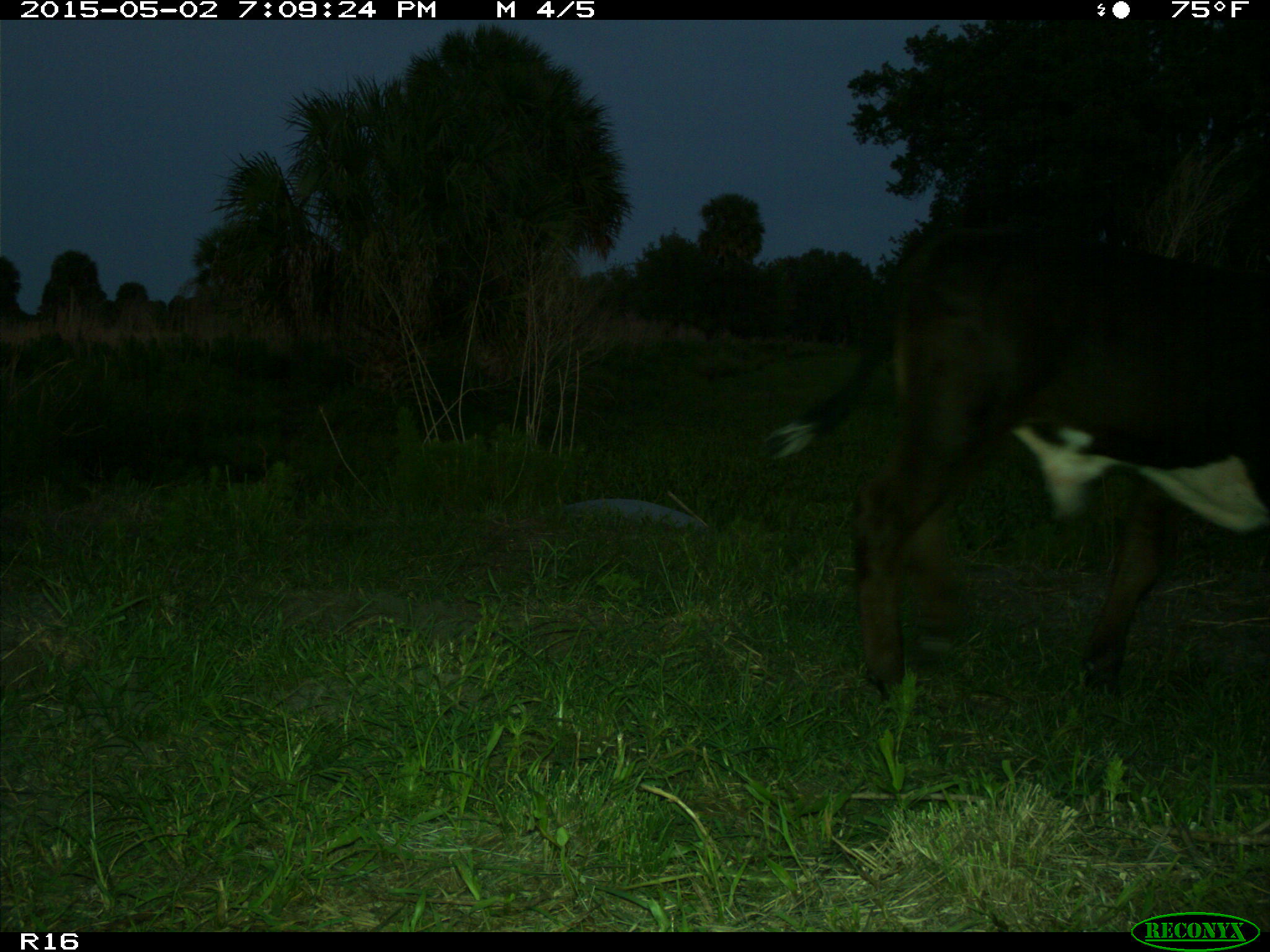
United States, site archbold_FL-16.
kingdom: Animalia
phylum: Chordata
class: Mammalia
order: Artiodactyla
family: Bovidae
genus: Bos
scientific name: Bos taurus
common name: domestic cow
Bos taurus (domestic cow).